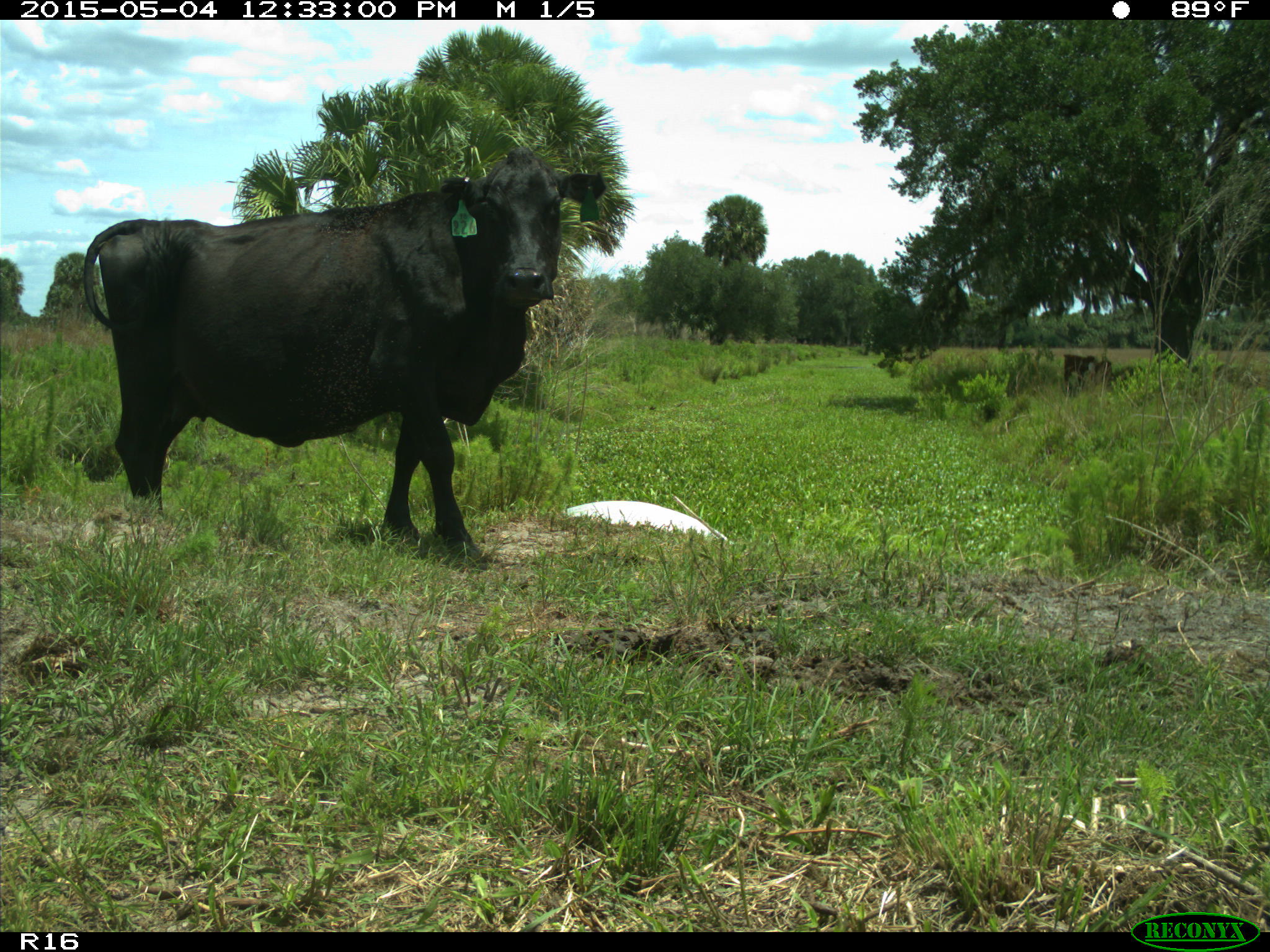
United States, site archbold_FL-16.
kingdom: Animalia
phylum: Chordata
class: Mammalia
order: Artiodactyla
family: Bovidae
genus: Bos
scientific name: Bos taurus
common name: domestic cow